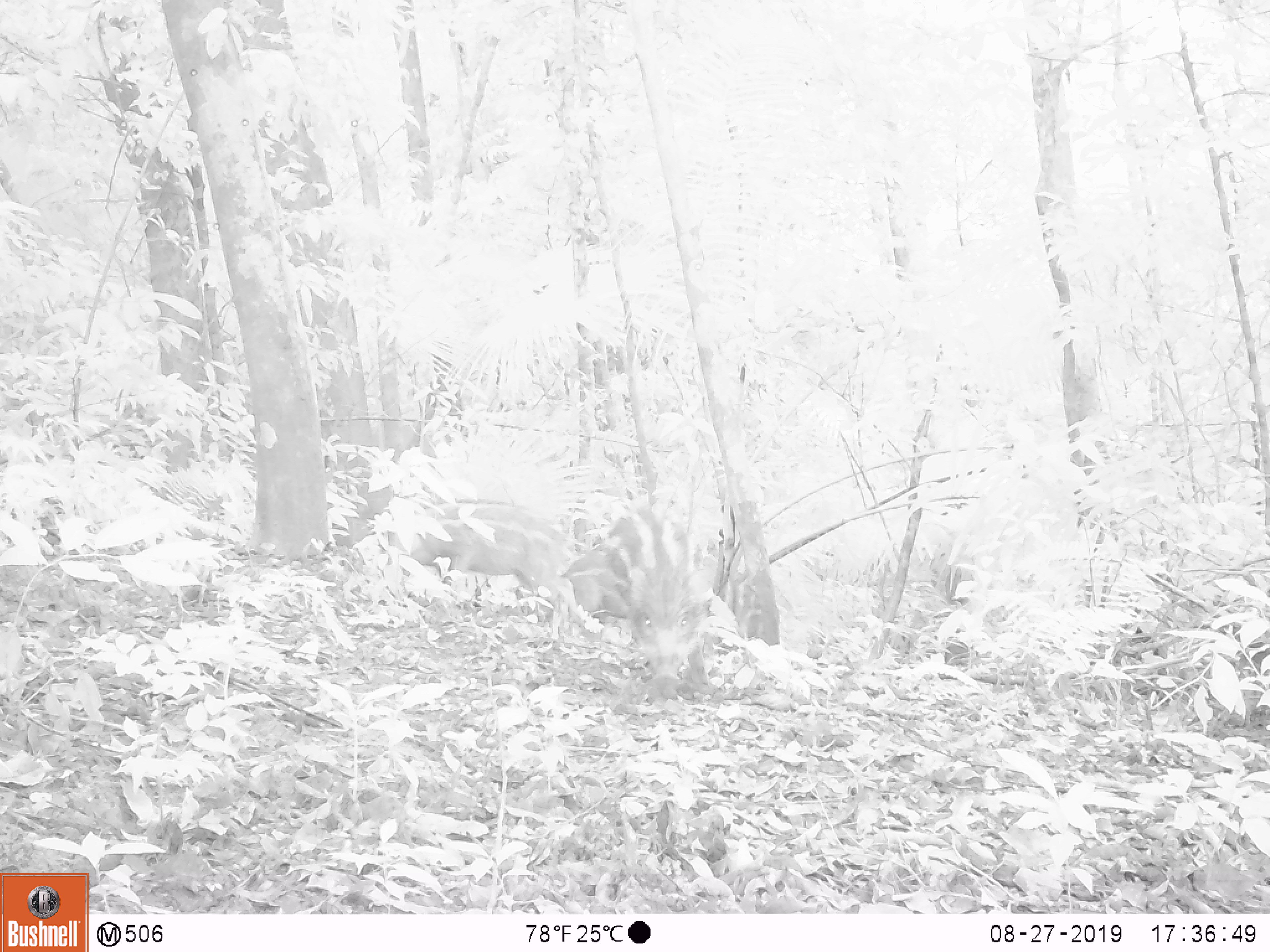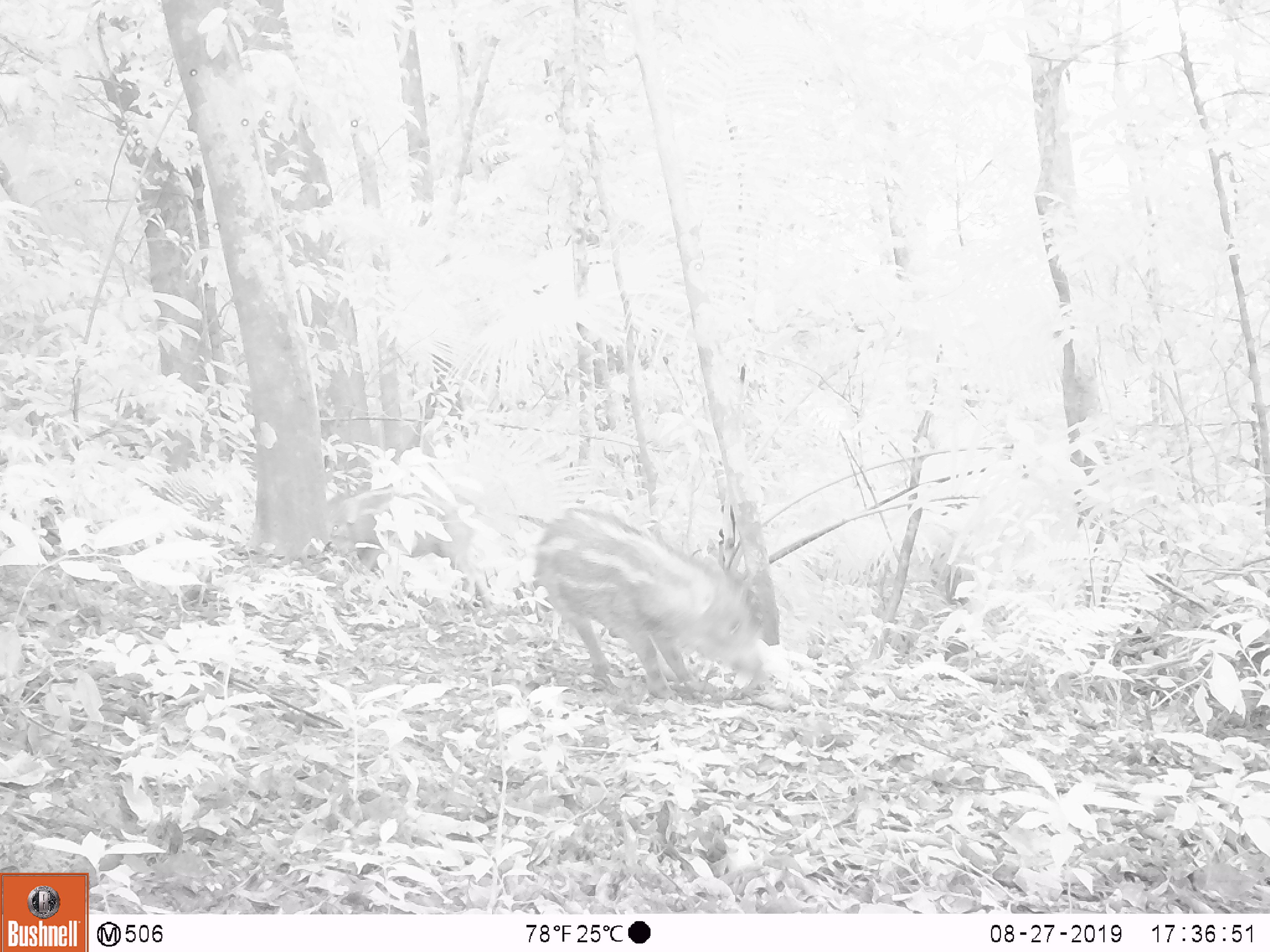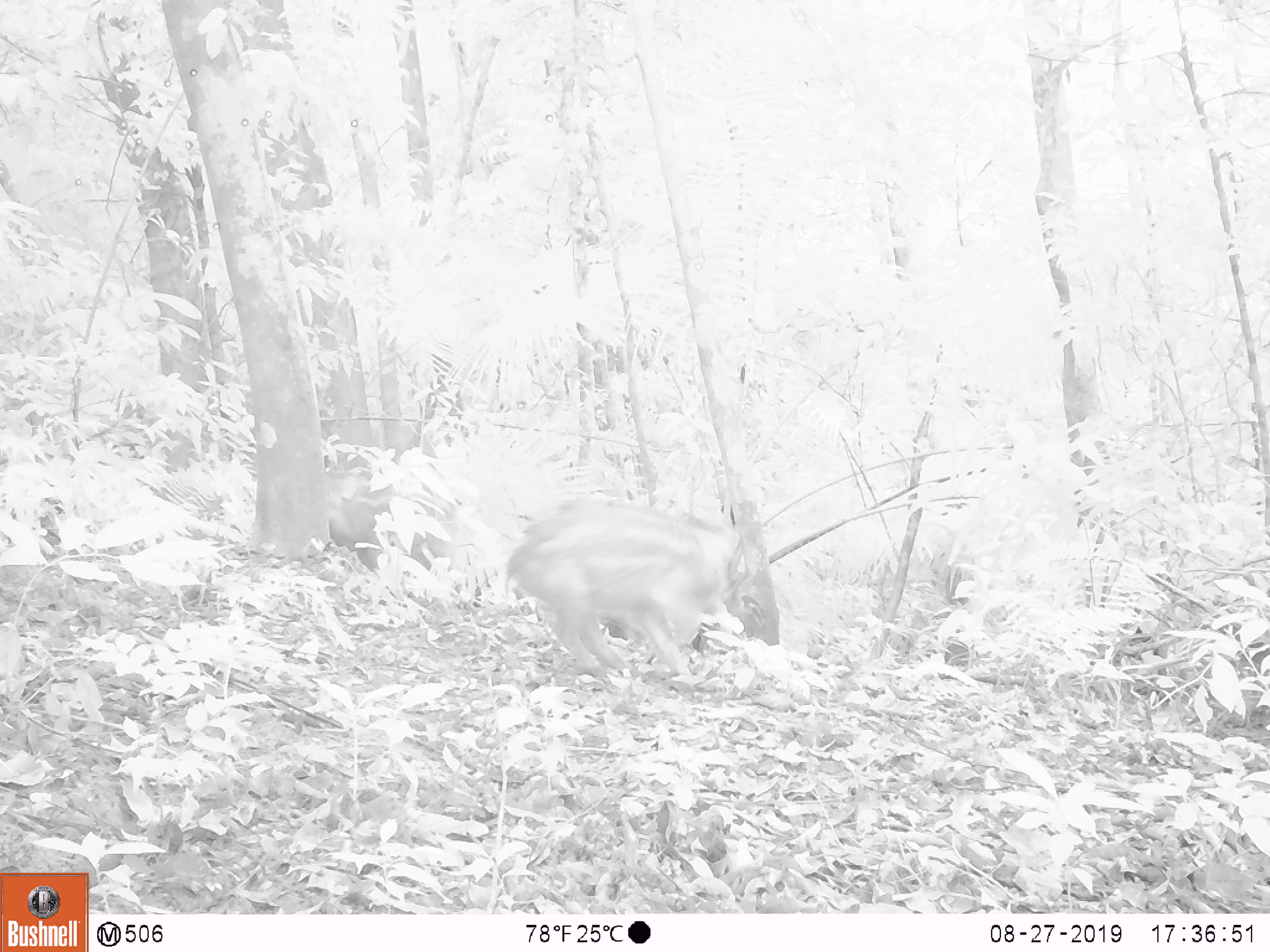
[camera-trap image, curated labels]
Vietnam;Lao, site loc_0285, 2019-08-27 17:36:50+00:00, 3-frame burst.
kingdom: Animalia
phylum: Chordata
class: Mammalia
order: Artiodactyla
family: Suidae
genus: Sus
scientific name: Sus scrofa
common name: eurasian wild pig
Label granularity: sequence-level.